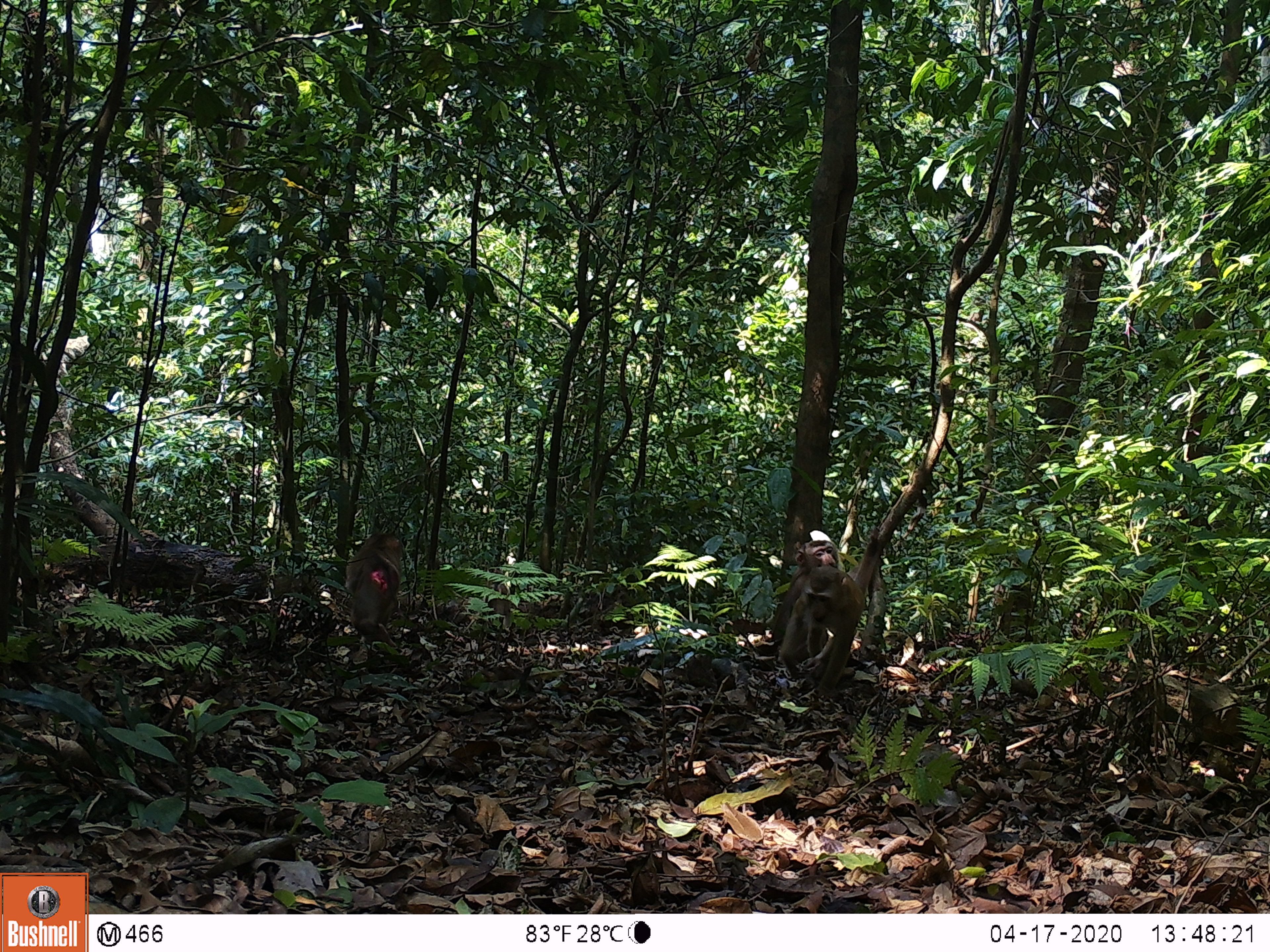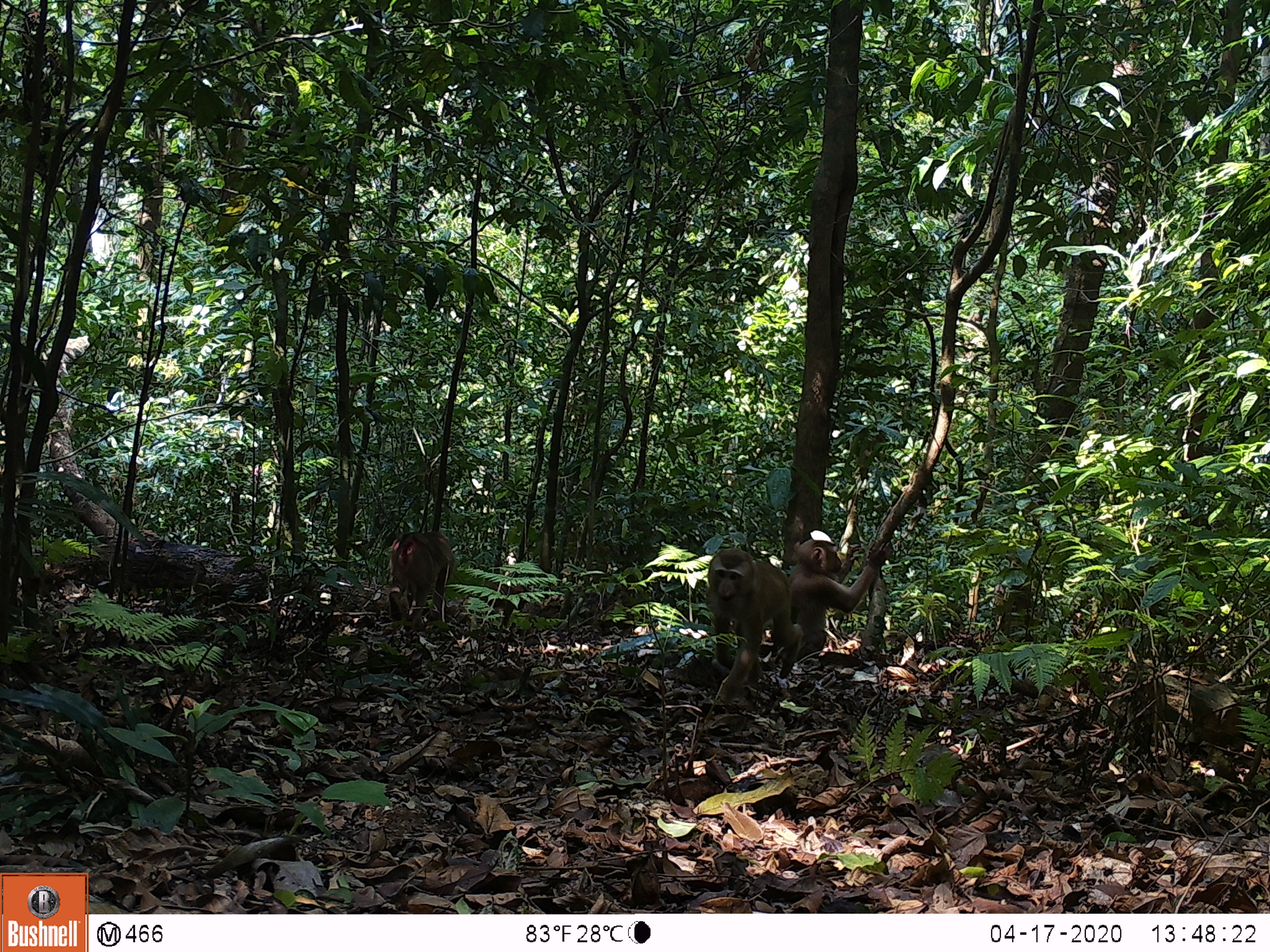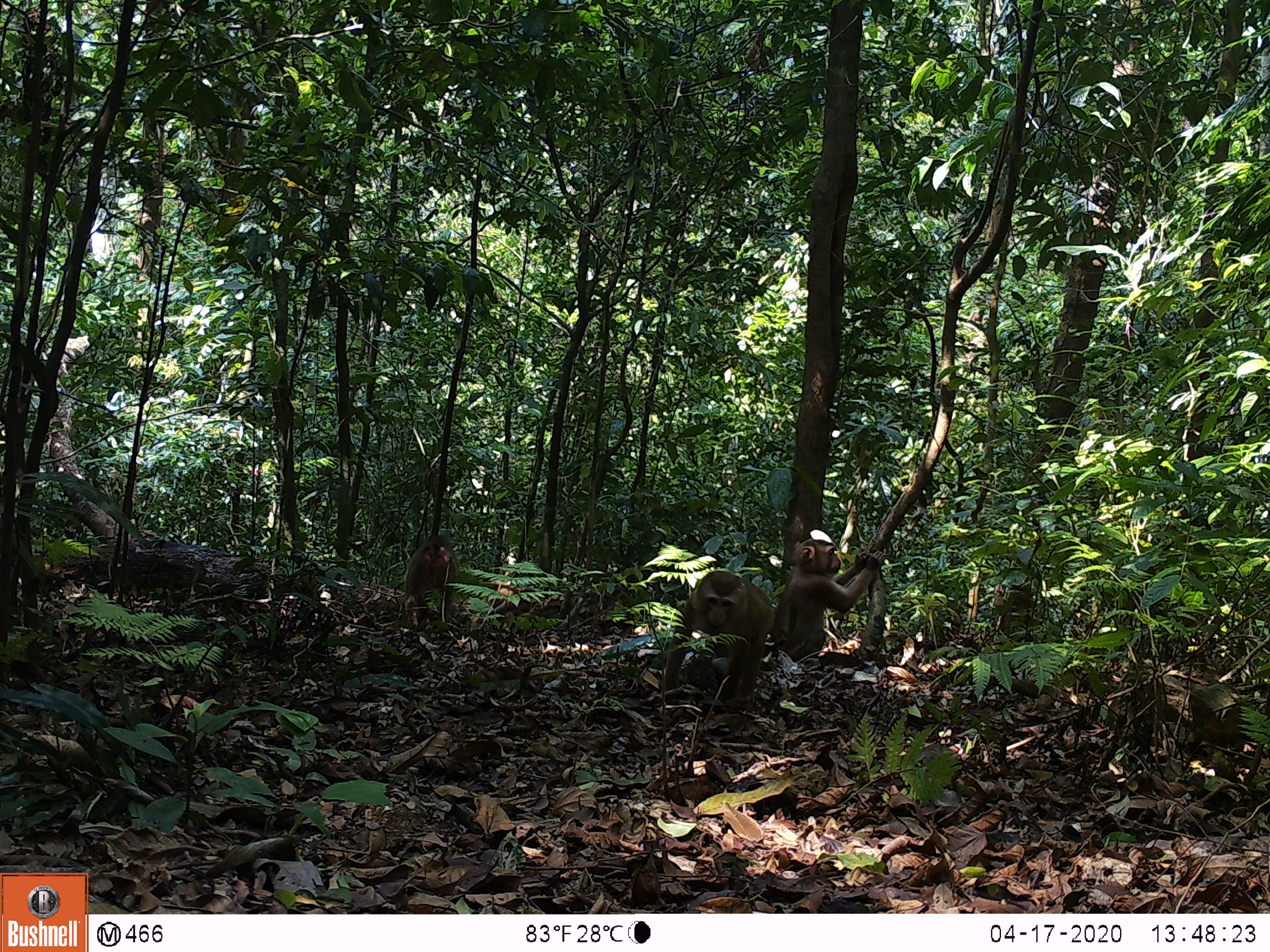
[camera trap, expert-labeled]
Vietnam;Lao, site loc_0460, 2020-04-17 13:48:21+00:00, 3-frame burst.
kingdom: Animalia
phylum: Chordata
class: Mammalia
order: Primates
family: Cercopithecidae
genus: Macaca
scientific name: Macaca nemestrina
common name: pig-tailed macaque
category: pig tailed macaque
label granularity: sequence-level